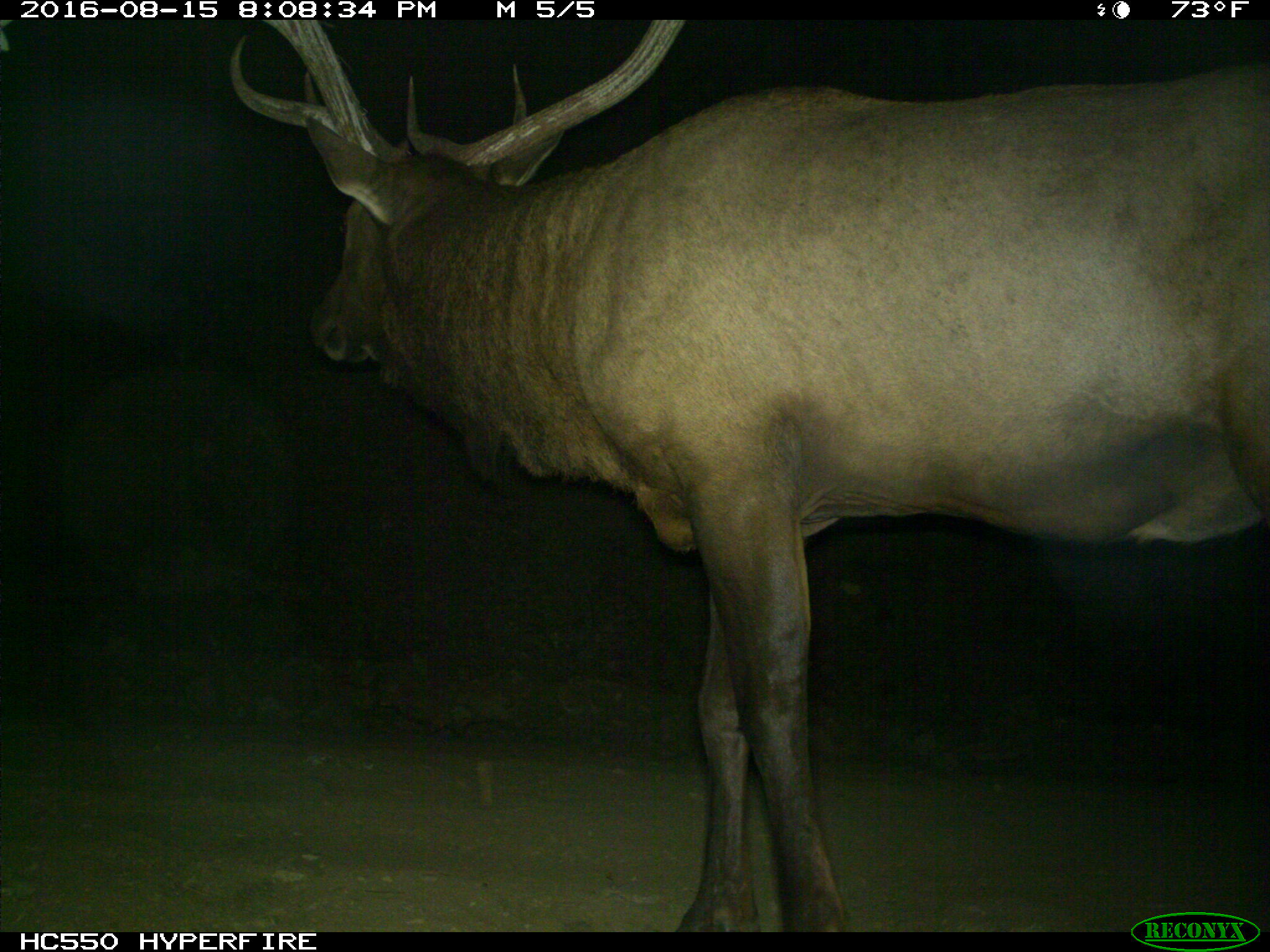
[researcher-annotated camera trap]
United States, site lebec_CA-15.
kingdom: Animalia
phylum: Chordata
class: Mammalia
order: Artiodactyla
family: Cervidae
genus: Cervus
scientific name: Cervus canadensis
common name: elk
Cervus canadensis (elk).